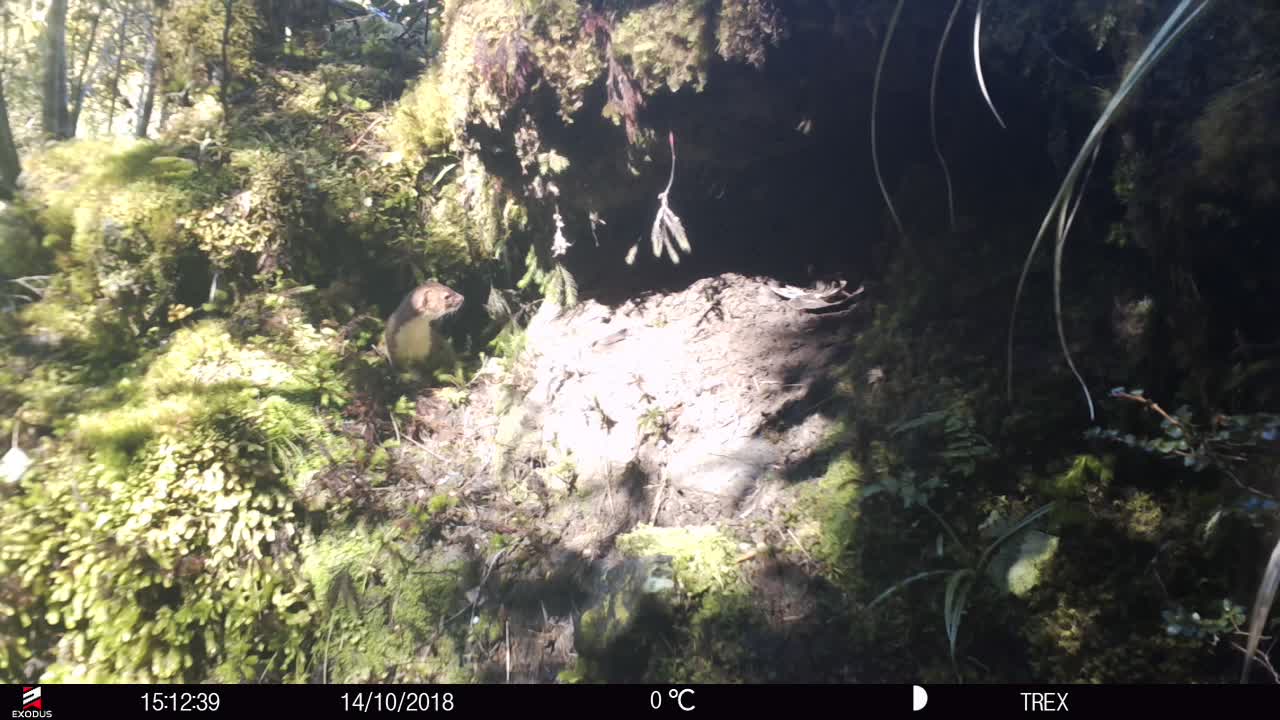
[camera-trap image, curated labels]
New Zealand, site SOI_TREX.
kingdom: Animalia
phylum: Chordata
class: Mammalia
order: Carnivora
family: Mustelidae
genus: Mustela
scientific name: Mustela erminea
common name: stoat